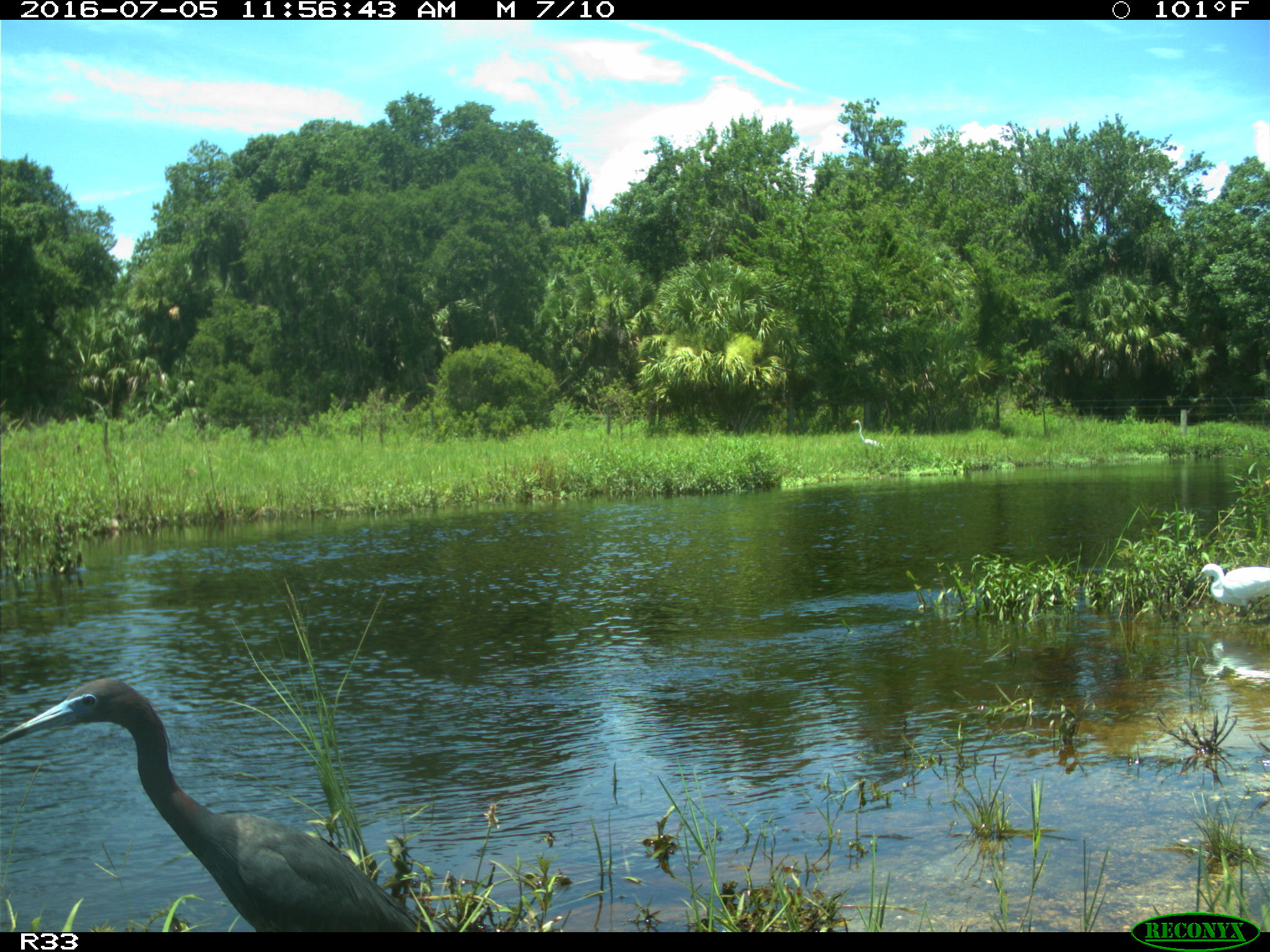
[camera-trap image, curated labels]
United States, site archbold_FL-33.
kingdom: Animalia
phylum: Chordata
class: Aves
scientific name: Aves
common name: birds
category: unidentified bird